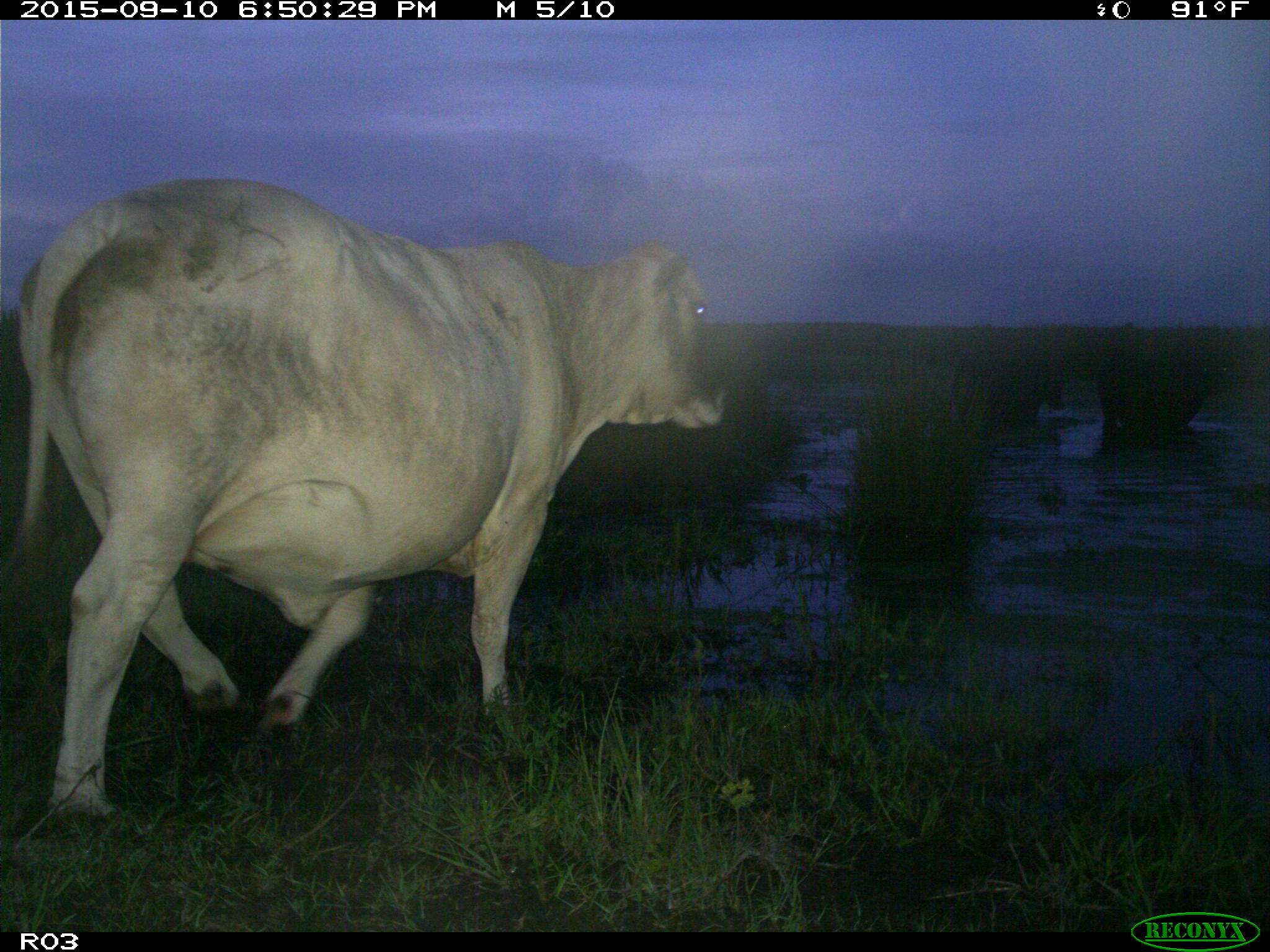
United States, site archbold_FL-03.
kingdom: Animalia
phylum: Chordata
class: Mammalia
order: Artiodactyla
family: Bovidae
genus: Bos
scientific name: Bos taurus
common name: domestic cow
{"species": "Bos taurus (domestic cow)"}